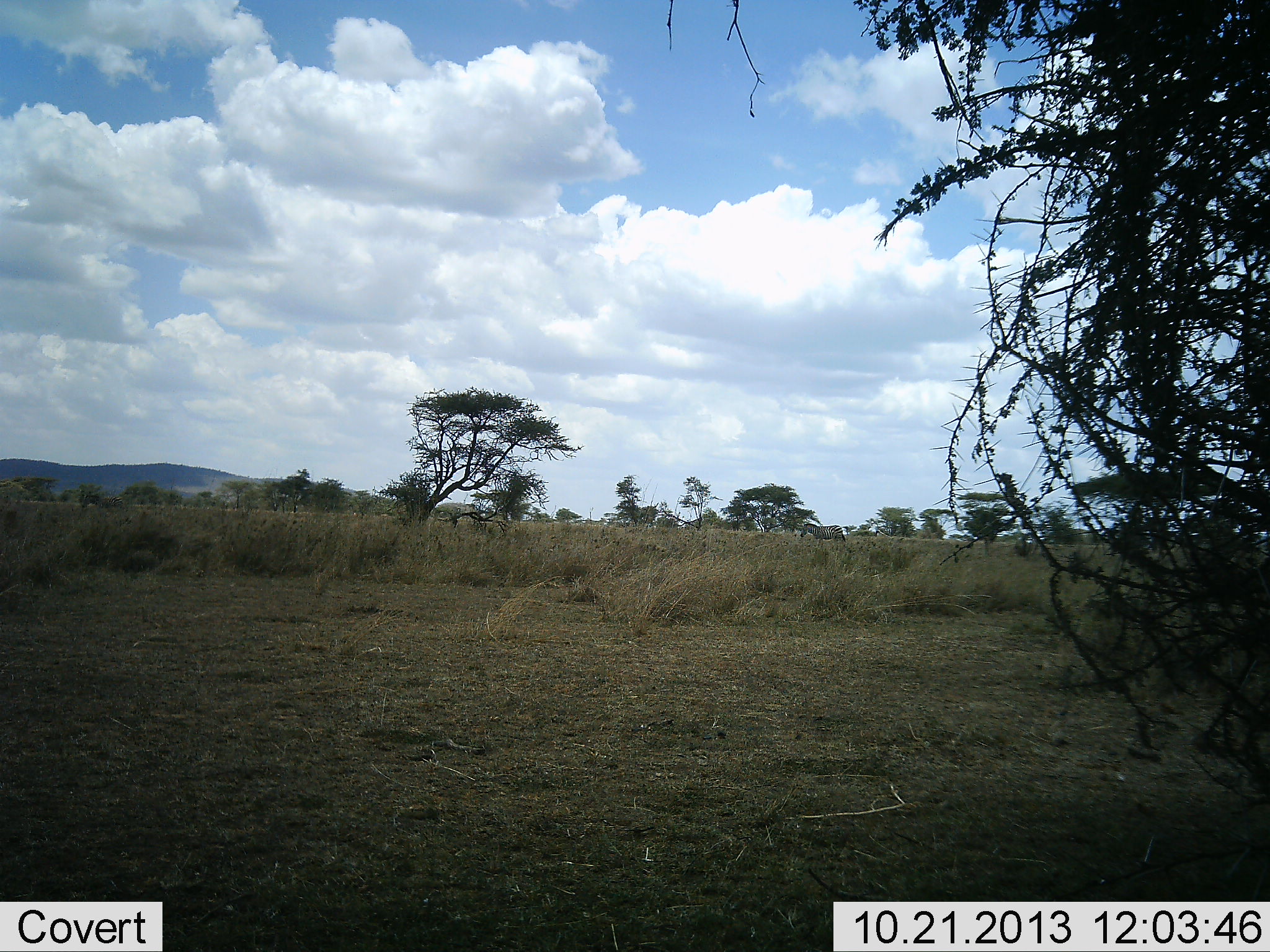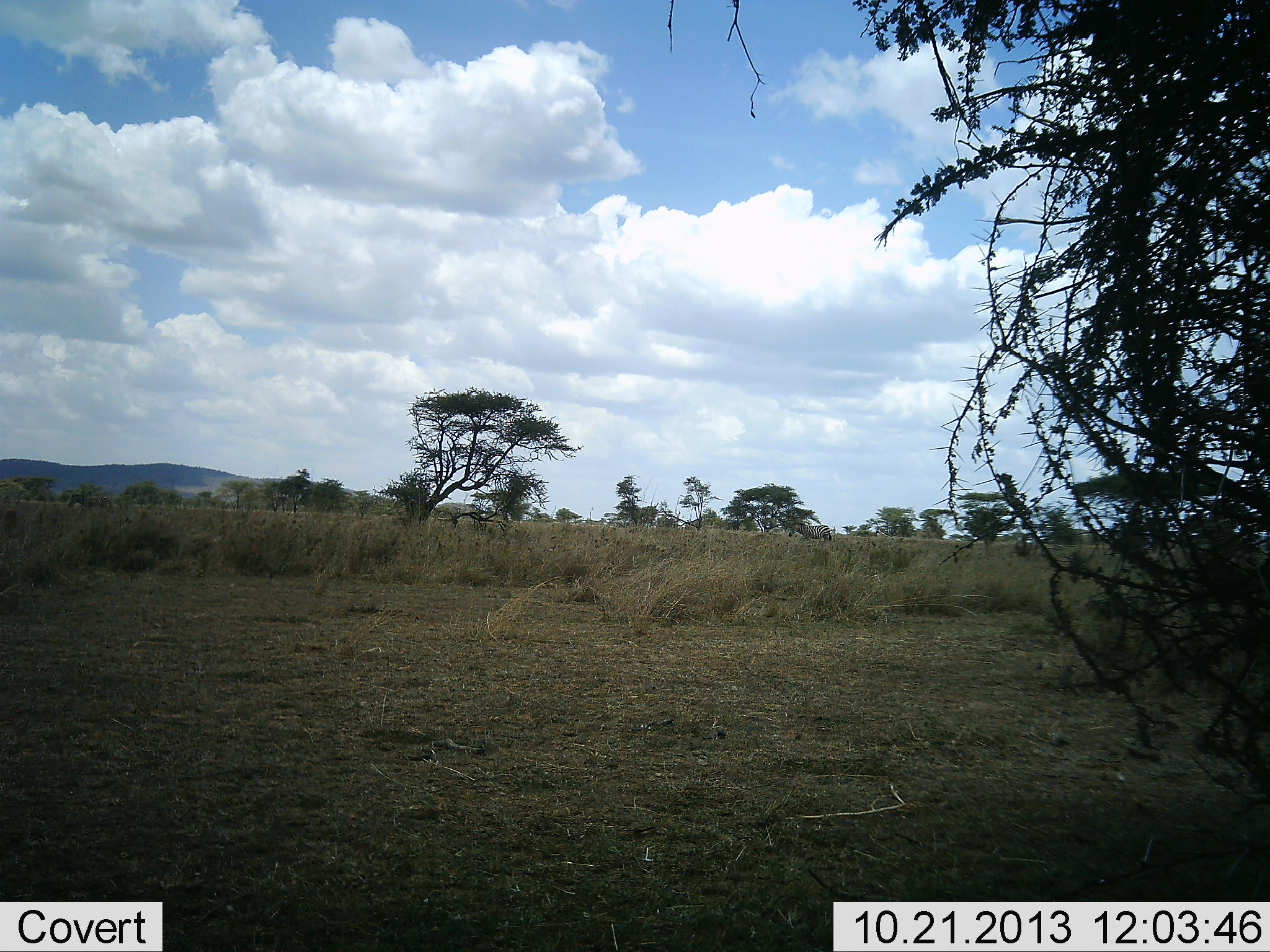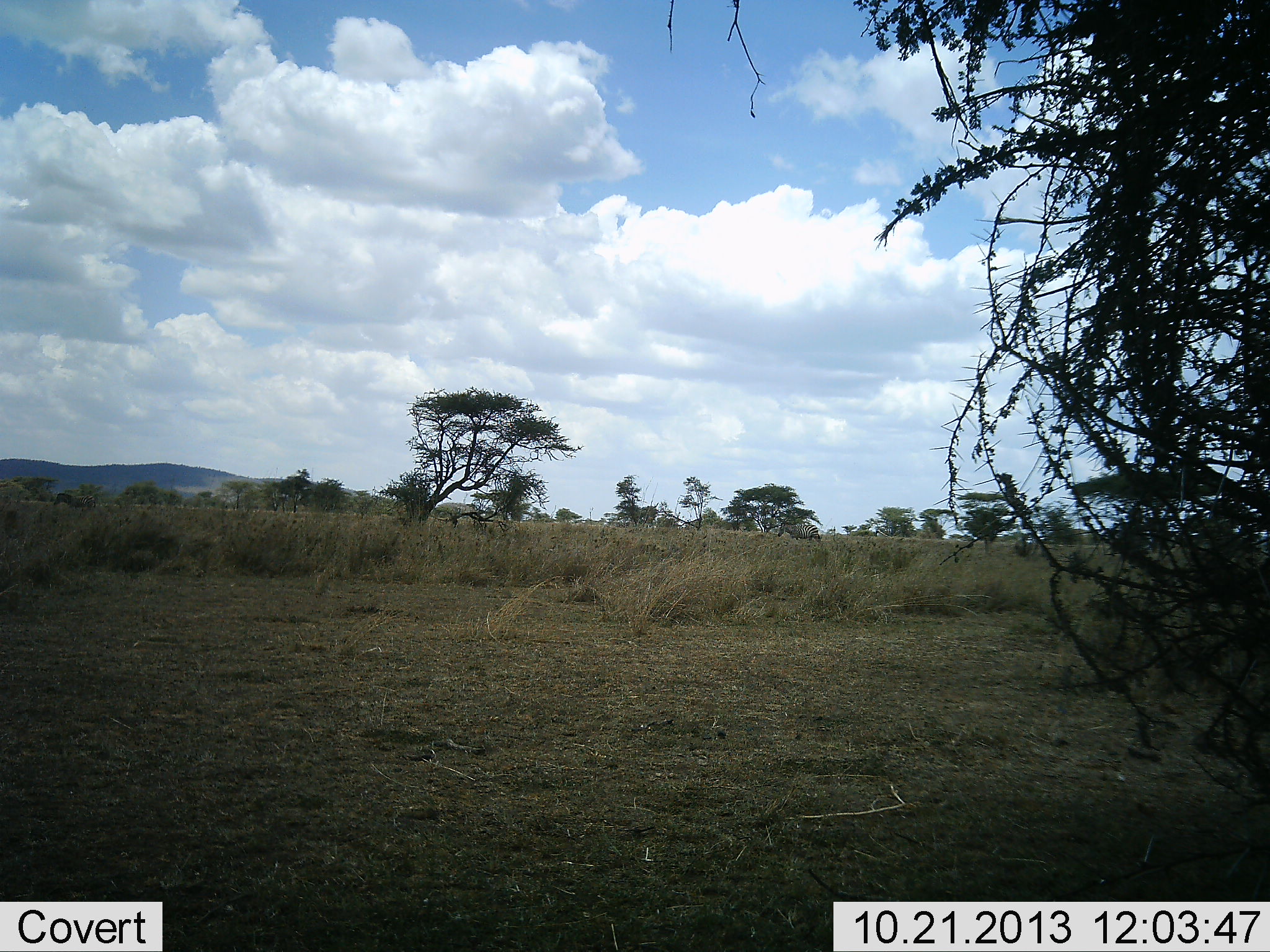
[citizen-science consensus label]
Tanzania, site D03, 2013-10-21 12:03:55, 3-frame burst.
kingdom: Animalia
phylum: Chordata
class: Mammalia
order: Perissodactyla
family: Equidae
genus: Equus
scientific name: Equus quagga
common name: plains zebra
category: zebra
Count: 2.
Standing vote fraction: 0%.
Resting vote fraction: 0%.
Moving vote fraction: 100%.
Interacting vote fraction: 0%.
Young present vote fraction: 0%.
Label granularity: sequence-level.